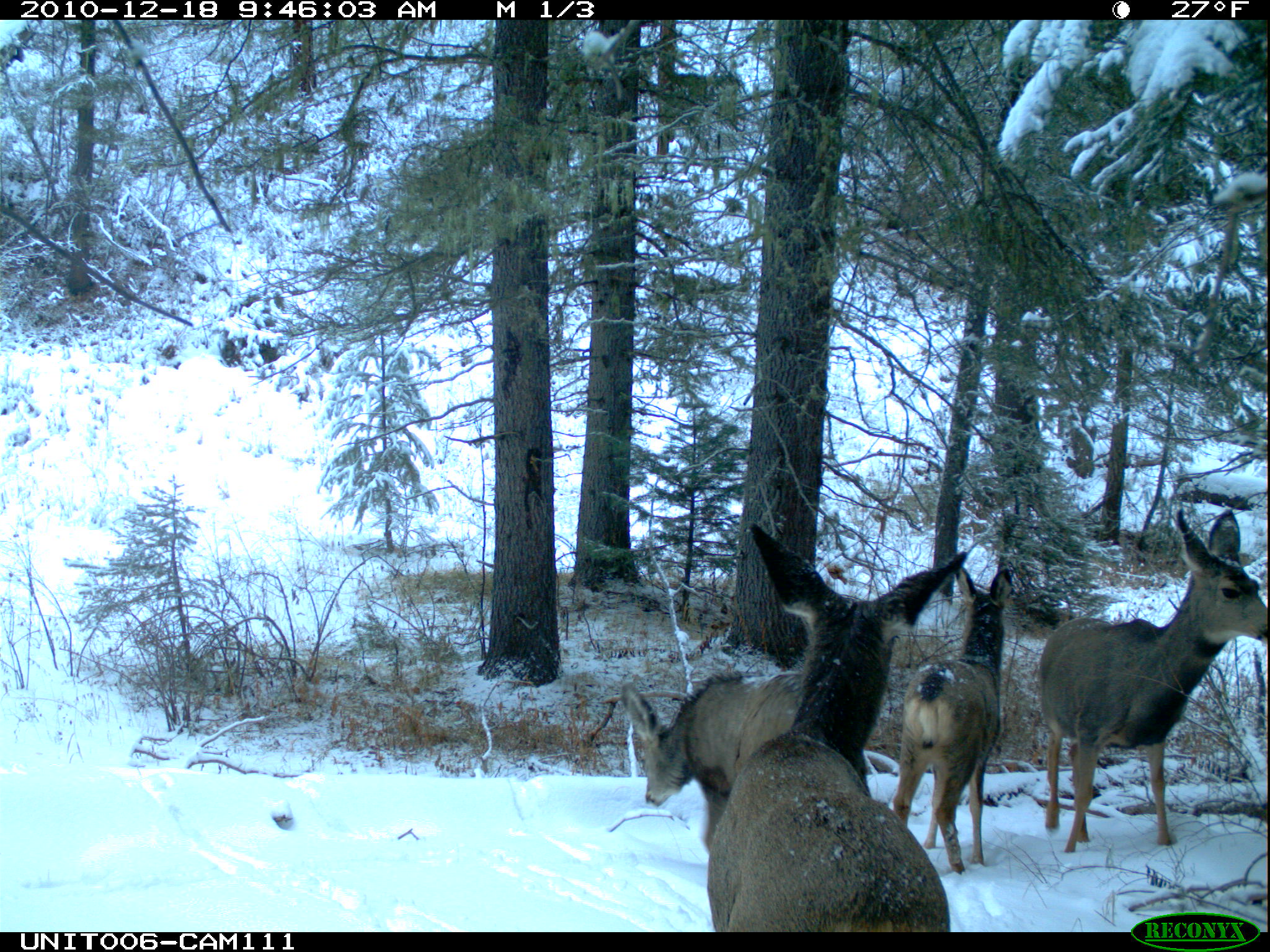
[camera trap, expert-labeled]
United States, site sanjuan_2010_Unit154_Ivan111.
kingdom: Animalia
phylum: Chordata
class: Mammalia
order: Artiodactyla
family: Cervidae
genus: Odocoileus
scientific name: Odocoileus hemionus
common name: mule deer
Odocoileus hemionus (mule deer).